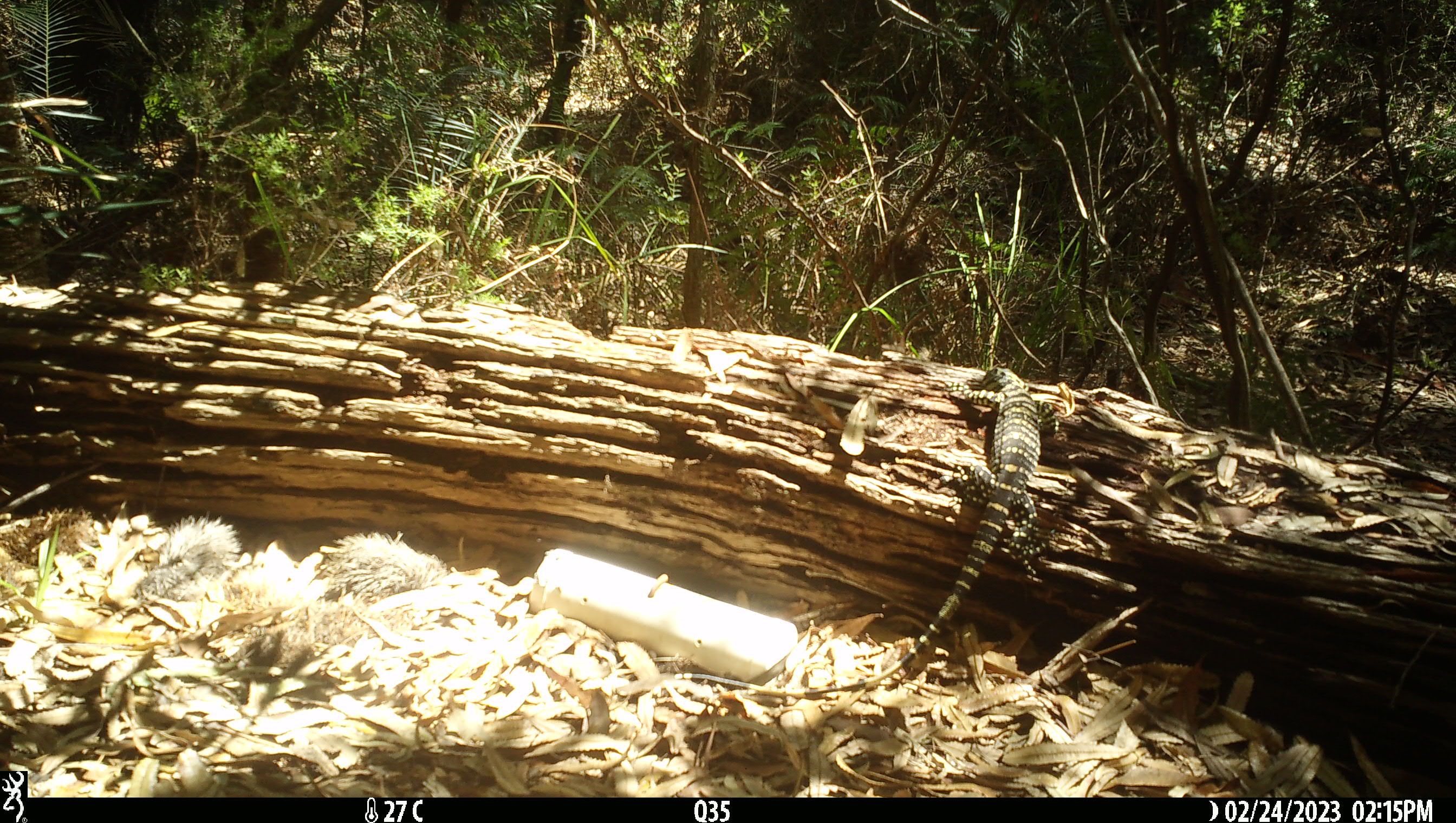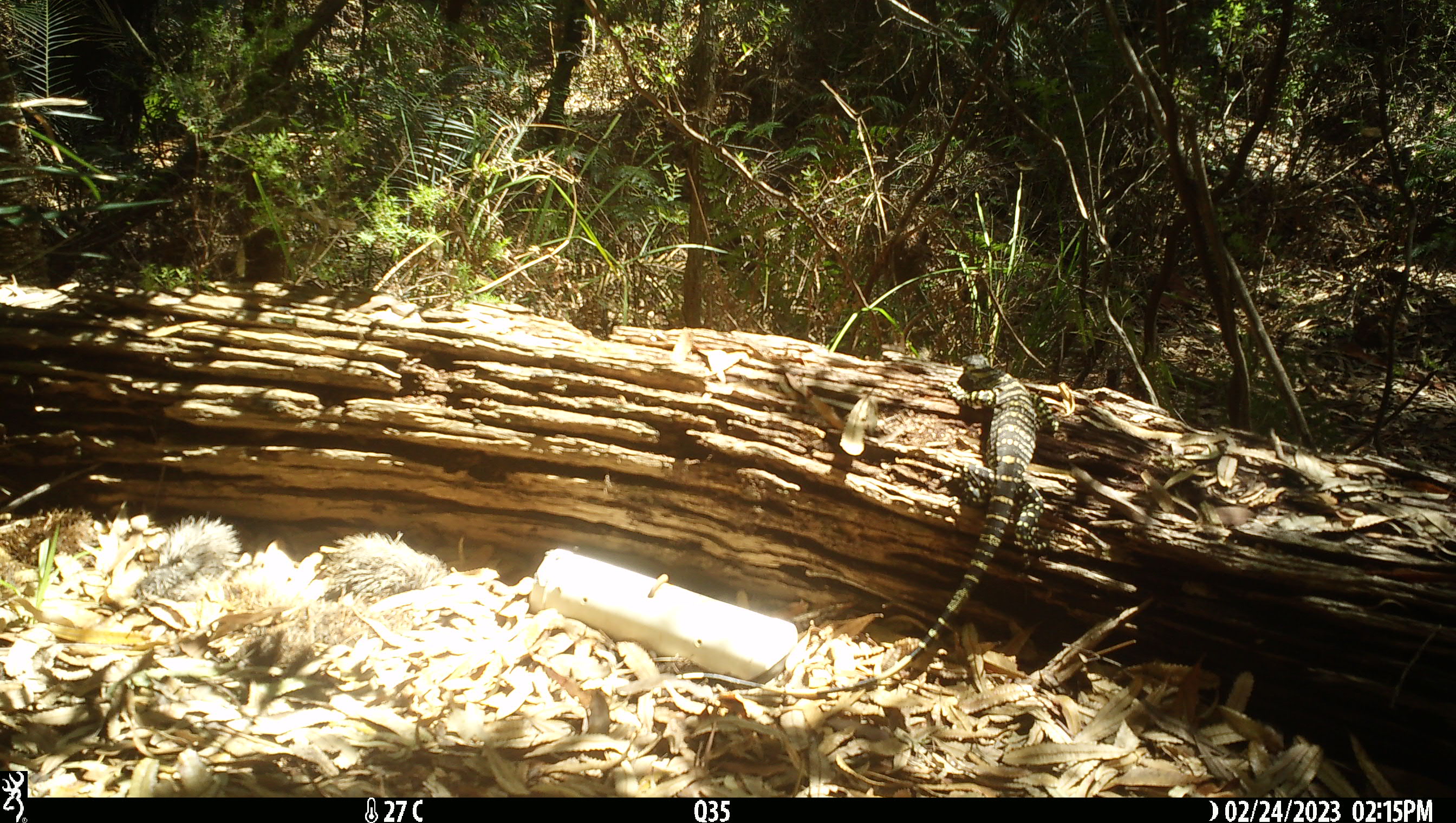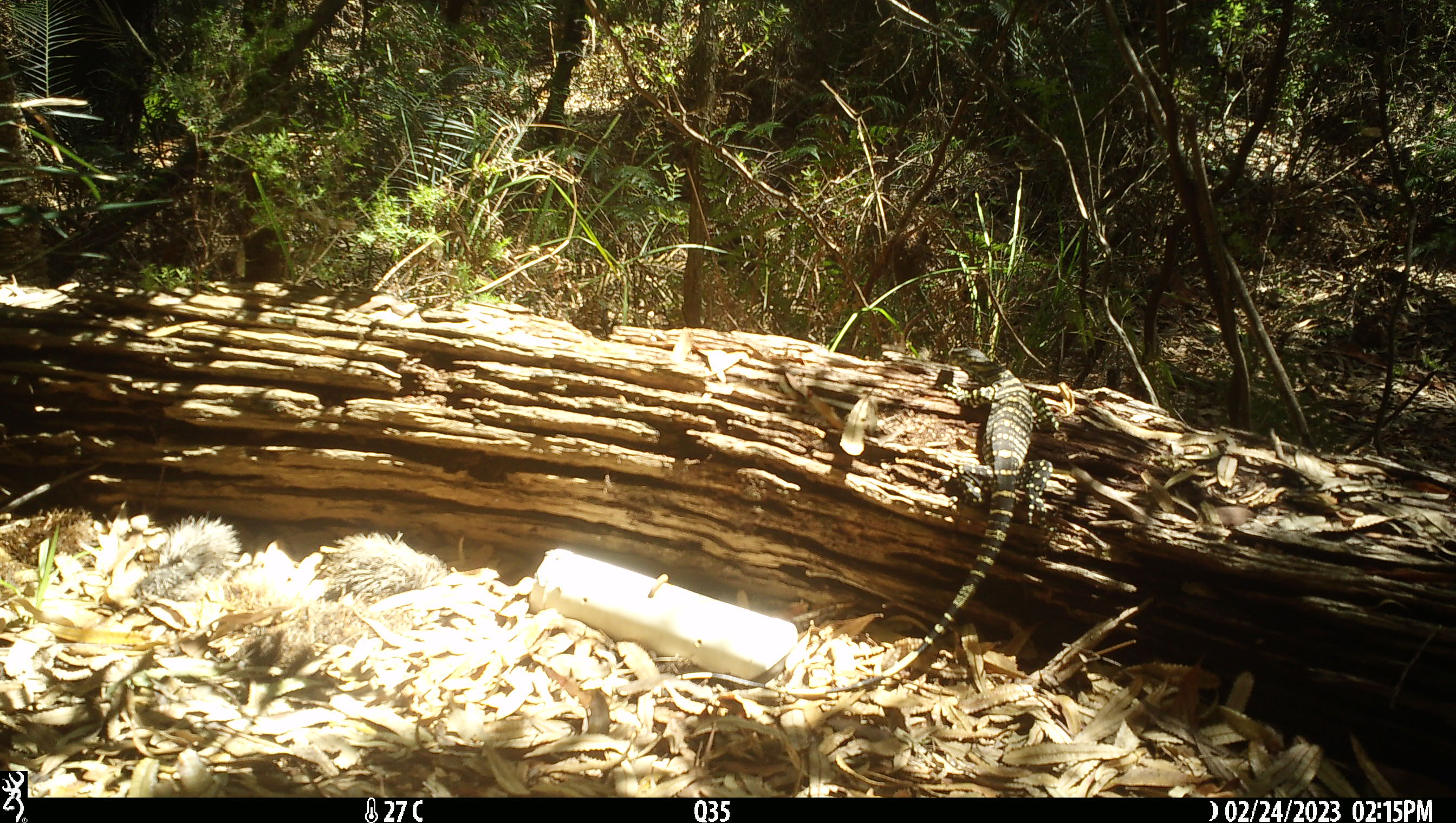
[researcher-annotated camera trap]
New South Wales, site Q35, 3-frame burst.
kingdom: Animalia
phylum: Chordata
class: Reptilia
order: Squamata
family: Varanidae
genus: Varanus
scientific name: Varanus varius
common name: lace monitor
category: goanna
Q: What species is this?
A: Goanna (lace monitor) (Varanus varius).